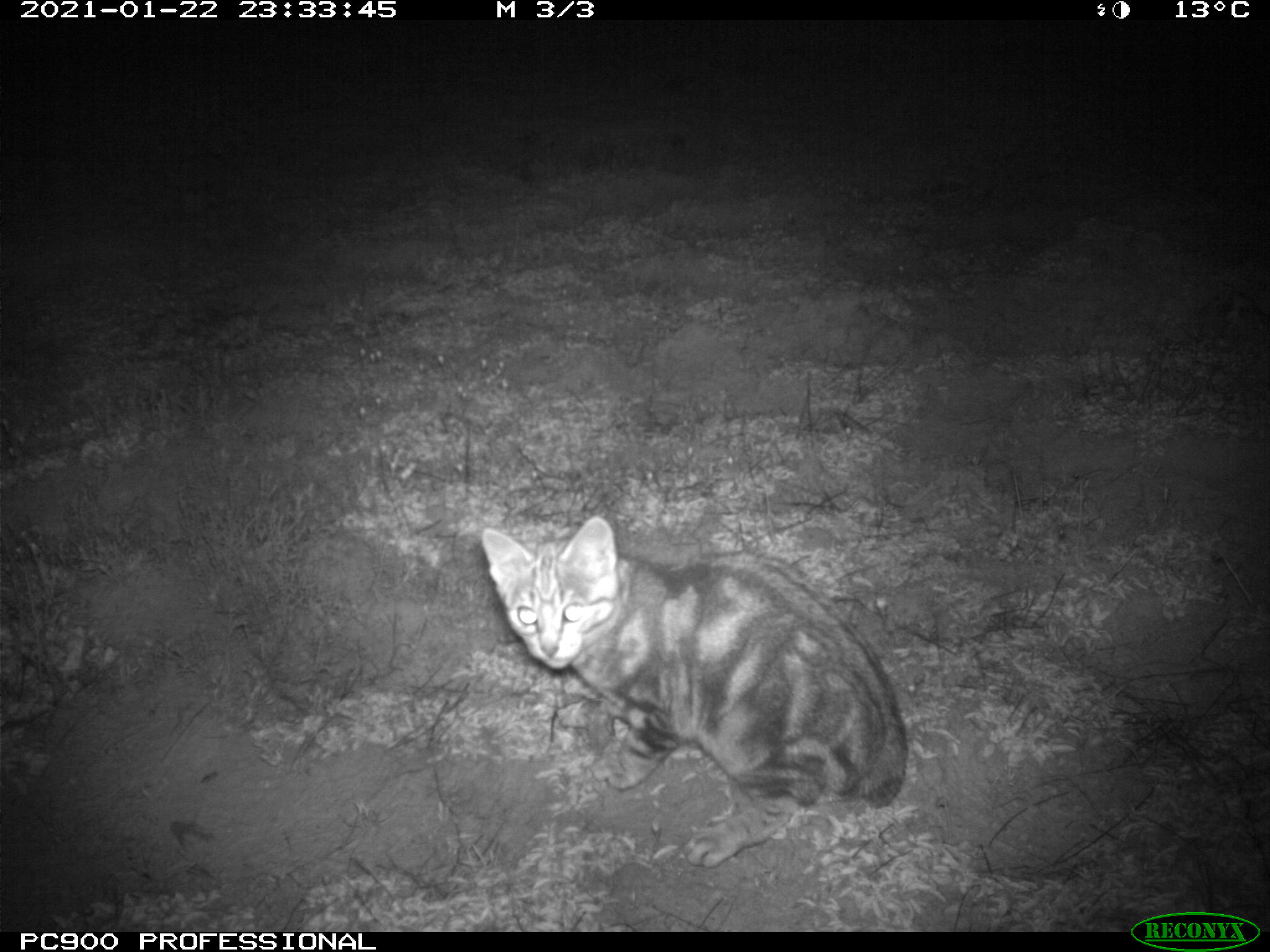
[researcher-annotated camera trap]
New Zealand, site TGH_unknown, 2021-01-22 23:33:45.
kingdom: Animalia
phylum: Chordata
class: Mammalia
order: Carnivora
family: Felidae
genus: Felis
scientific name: Felis catus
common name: domestic cat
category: cat